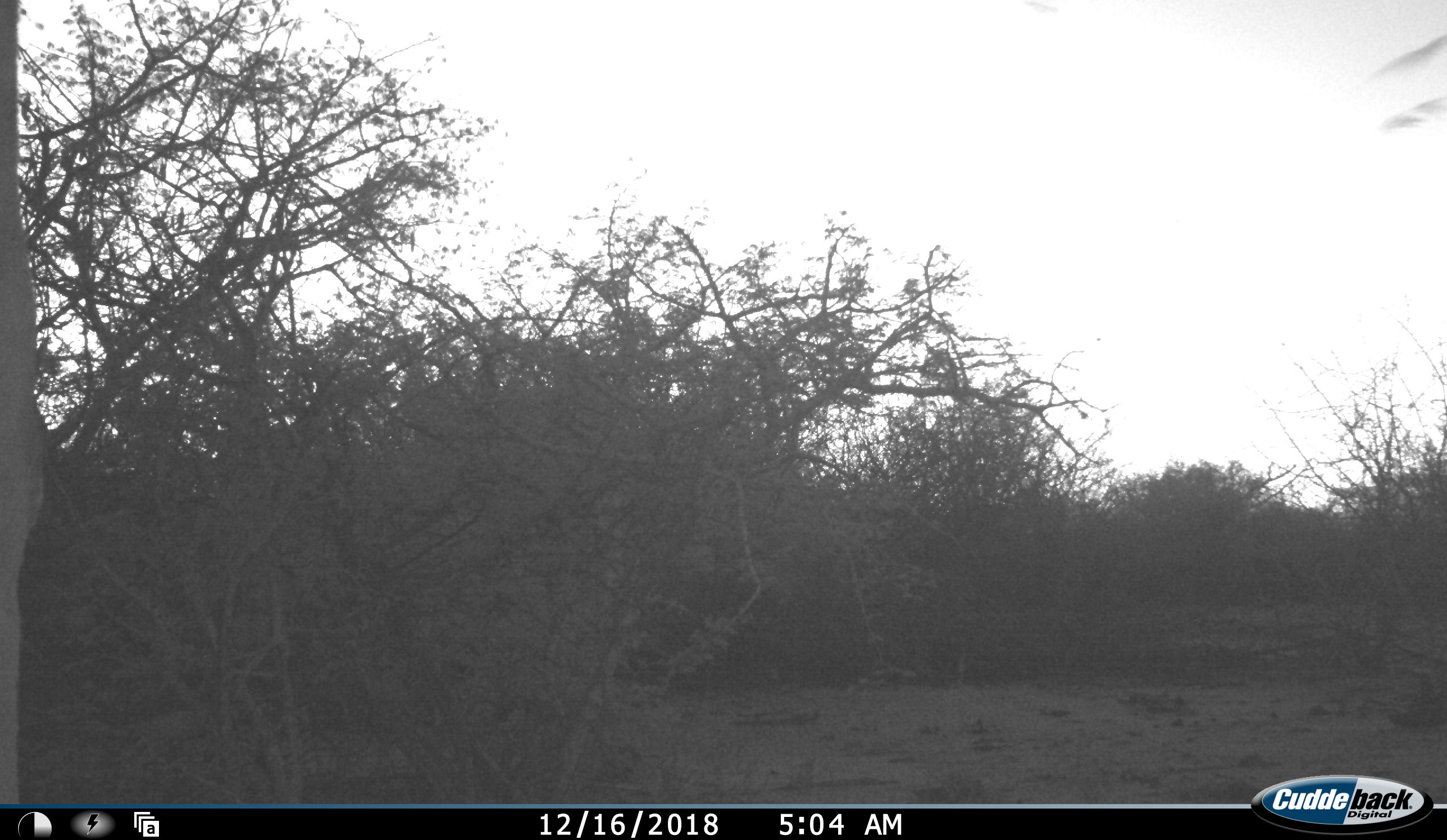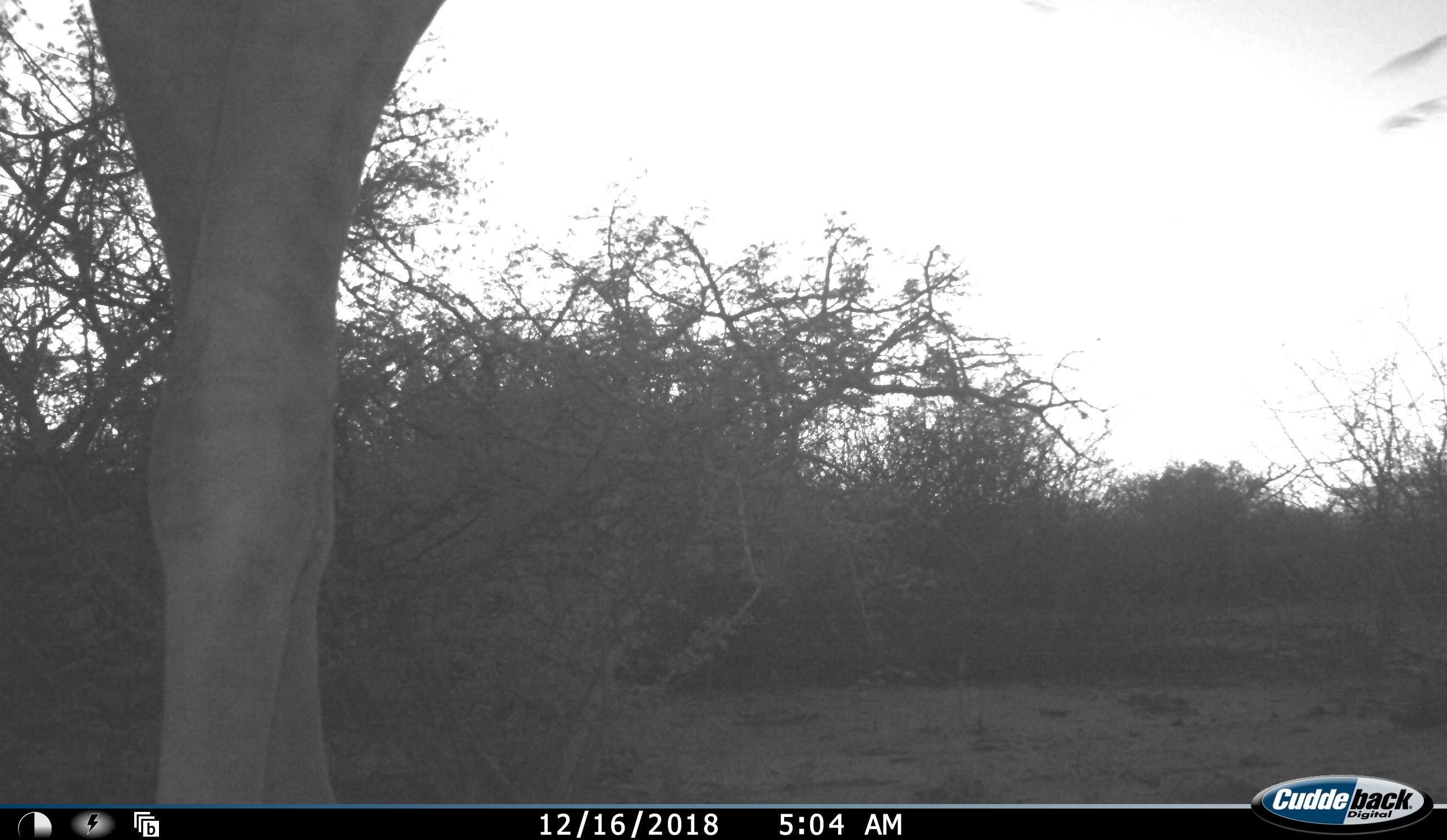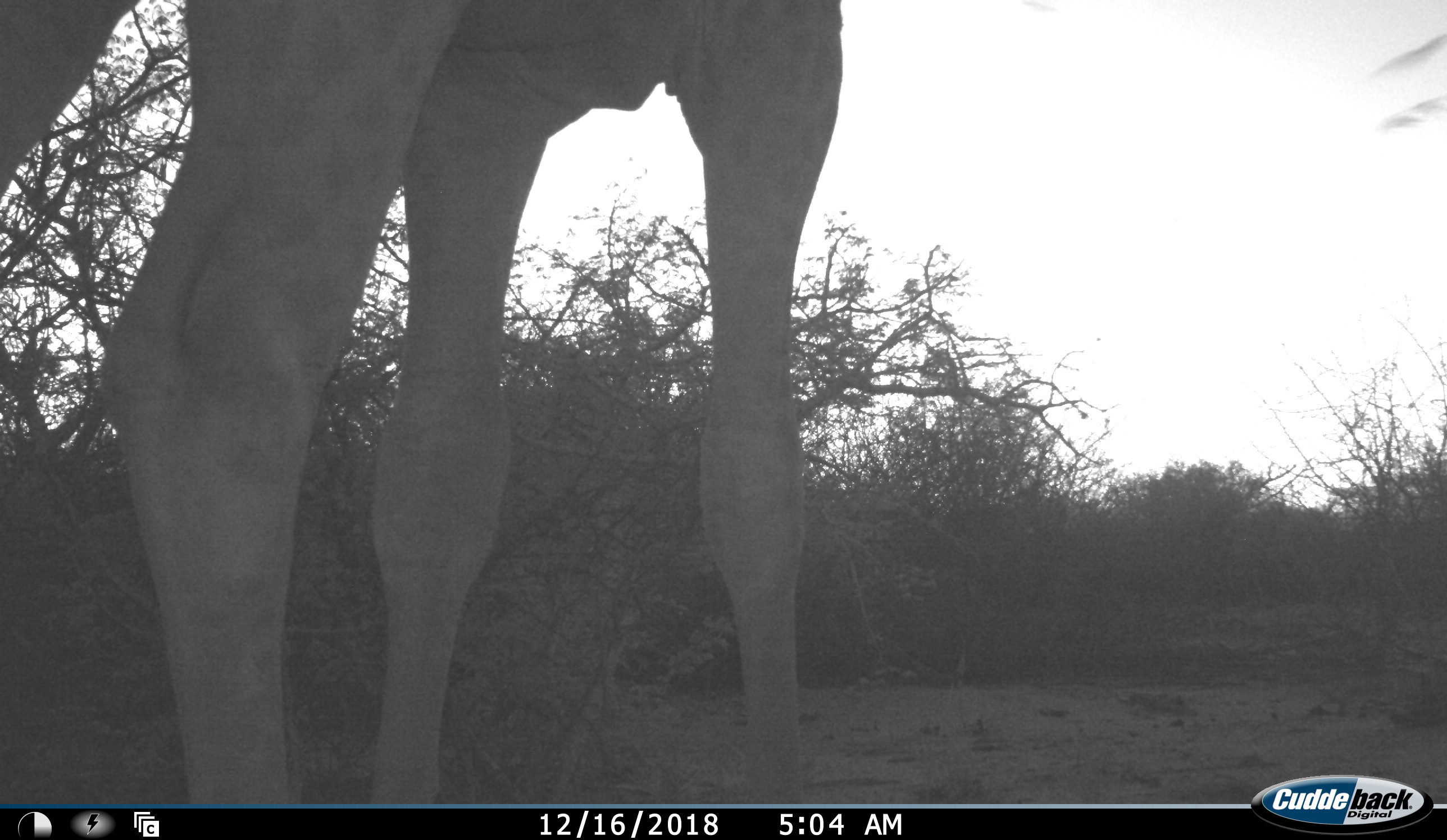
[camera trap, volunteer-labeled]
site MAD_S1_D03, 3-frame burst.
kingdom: Animalia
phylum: Chordata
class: Mammalia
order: Artiodactyla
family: Giraffidae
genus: Giraffa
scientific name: Giraffa camelopardalis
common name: giraffe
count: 1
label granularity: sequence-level